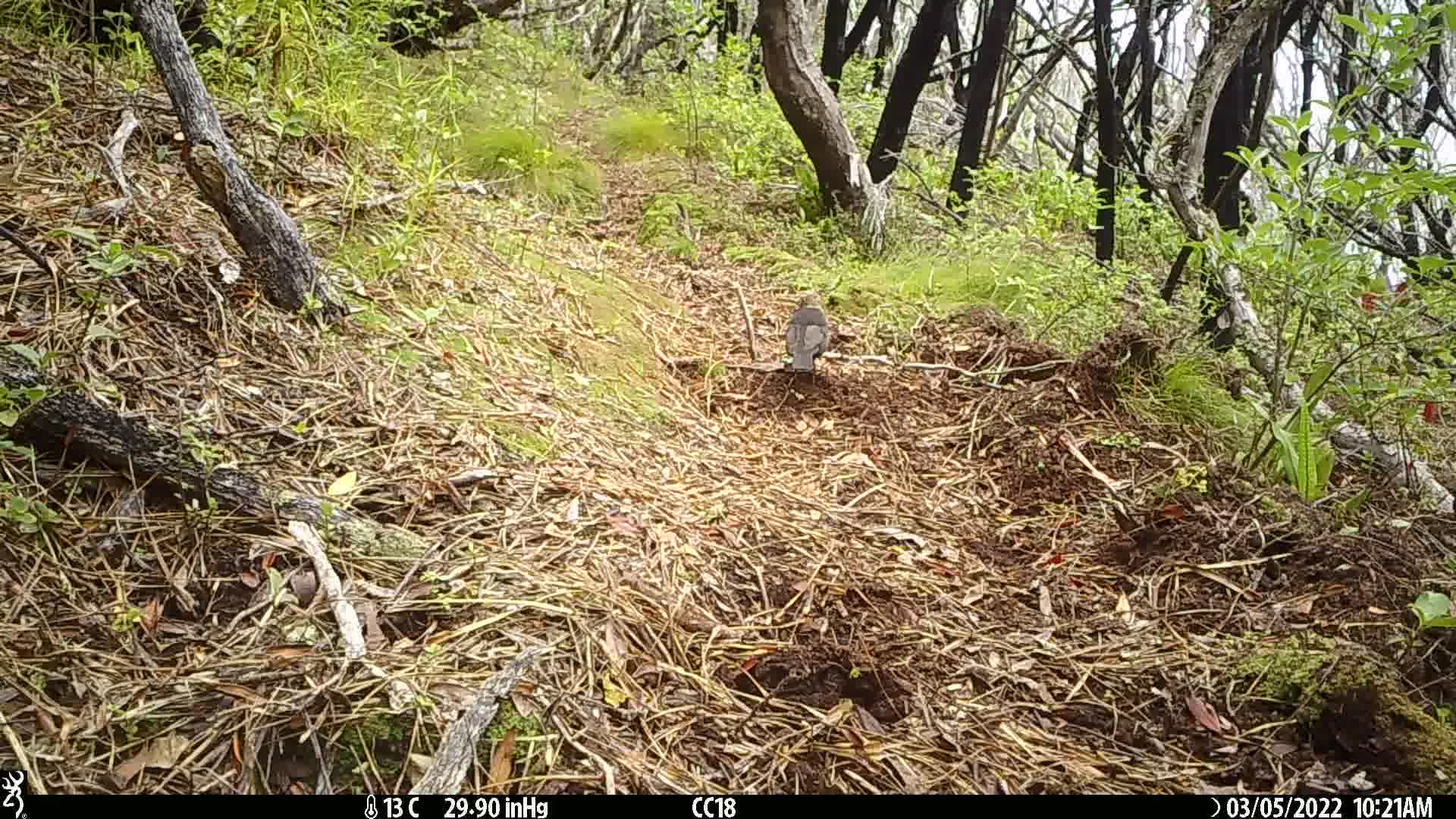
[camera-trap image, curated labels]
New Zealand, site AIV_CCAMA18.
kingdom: Animalia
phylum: Chordata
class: Aves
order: Passeriformes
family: Turdidae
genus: Turdus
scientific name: Turdus merula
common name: eurasian blackbird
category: blackbird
Blackbird (eurasian blackbird) (Turdus merula).